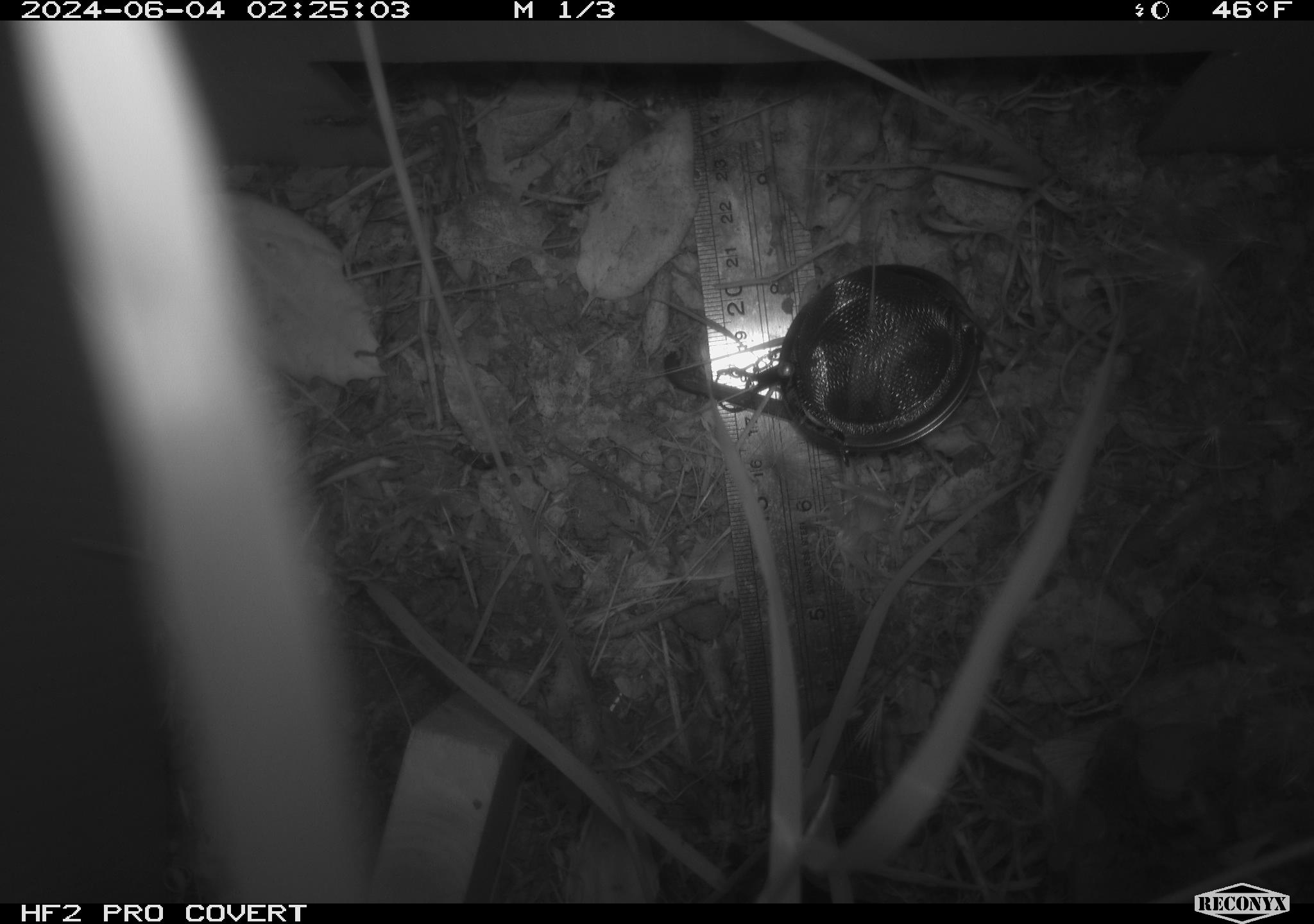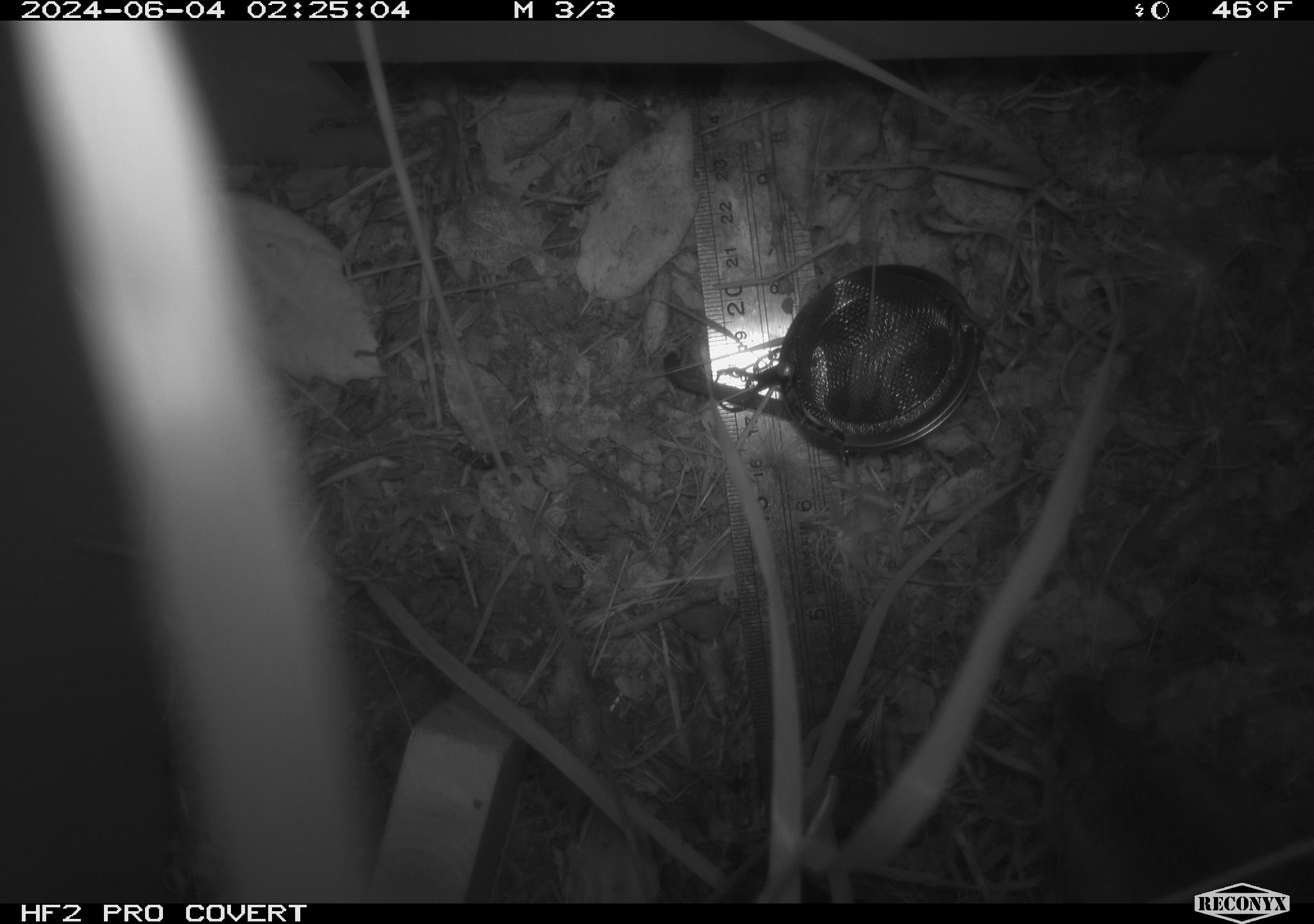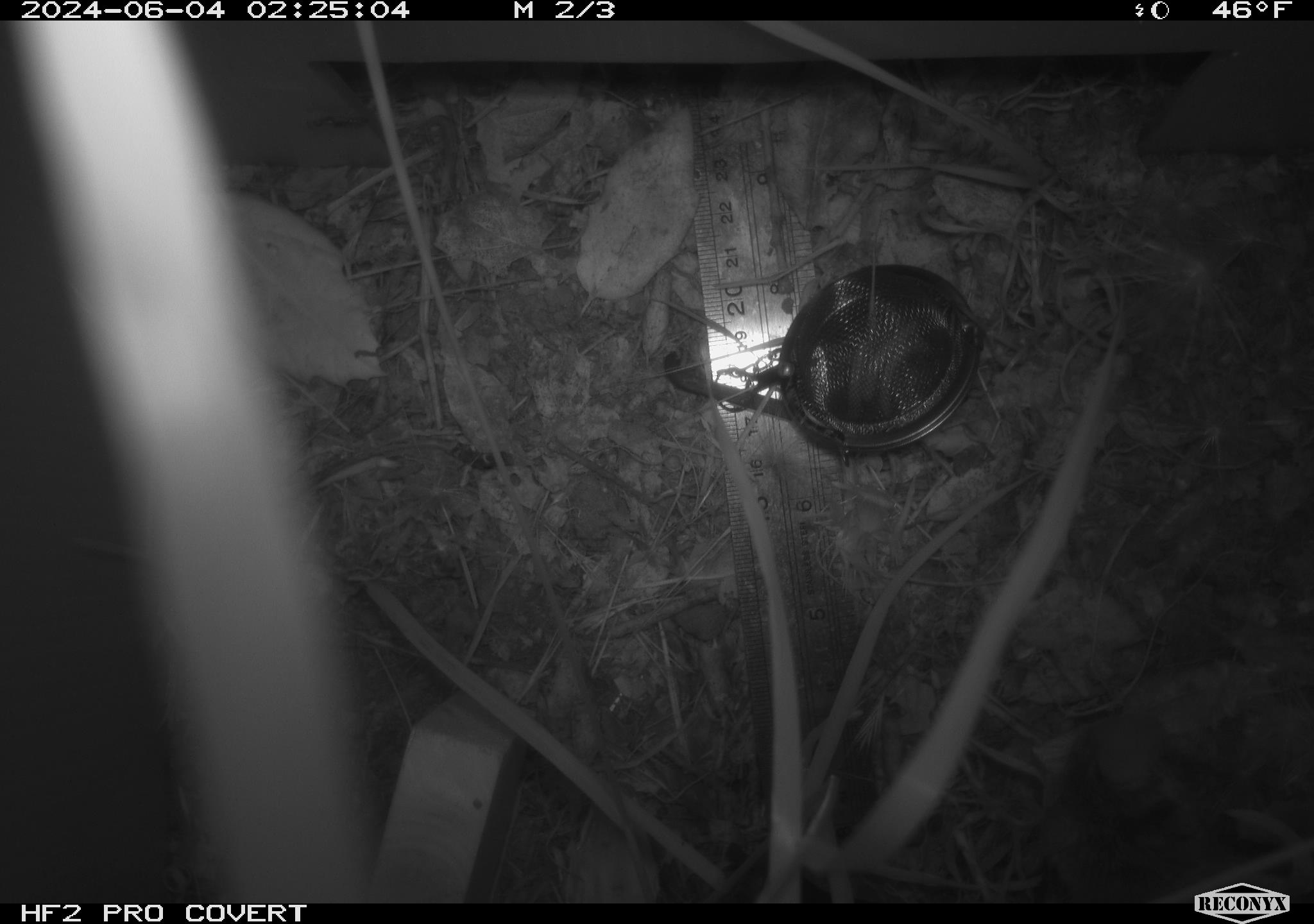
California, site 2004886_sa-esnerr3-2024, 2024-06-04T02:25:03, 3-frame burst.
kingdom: Animalia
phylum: Chordata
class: Mammalia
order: Rodentia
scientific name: Rodentia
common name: rodent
Rodent (Rodentia).